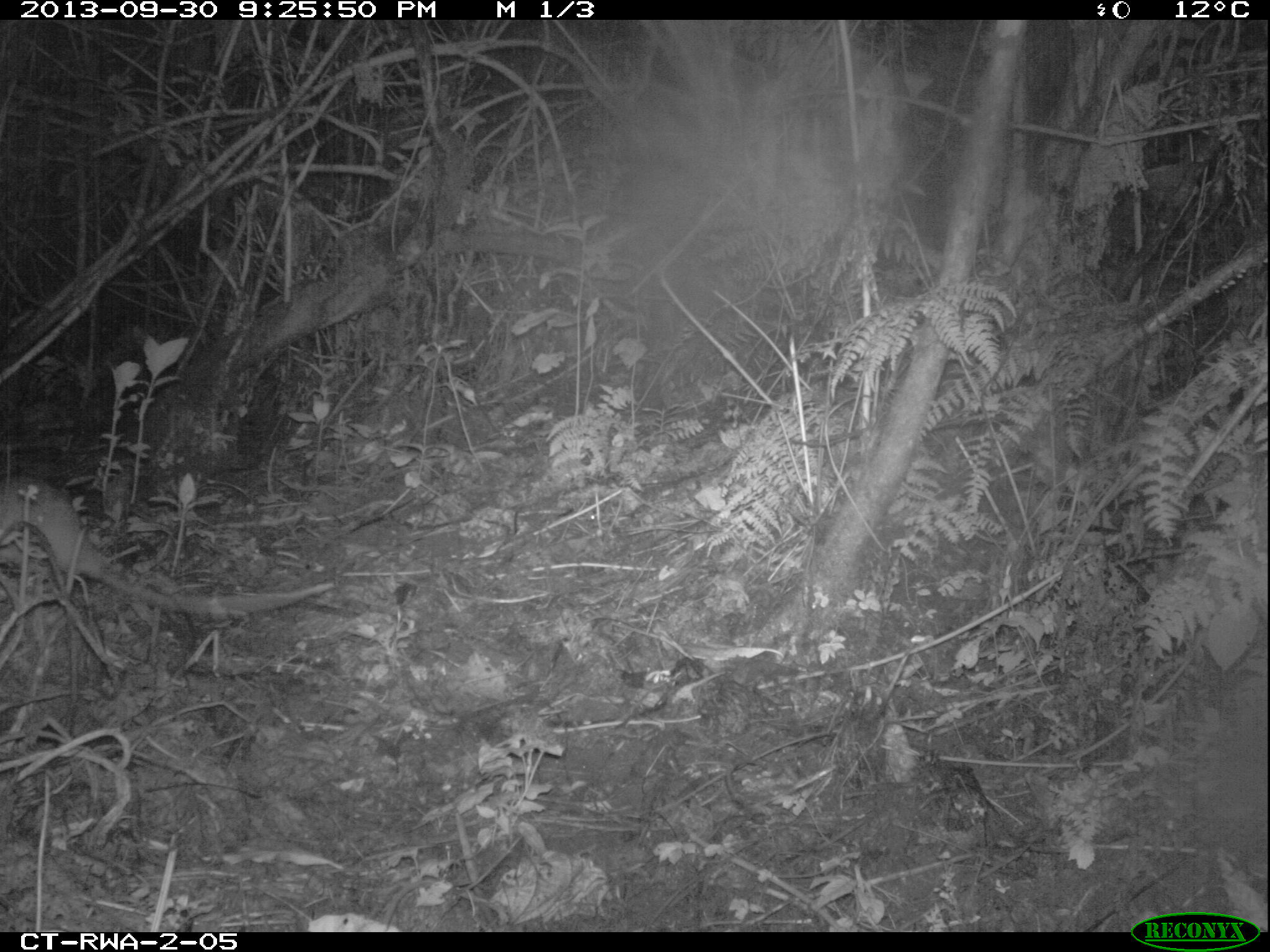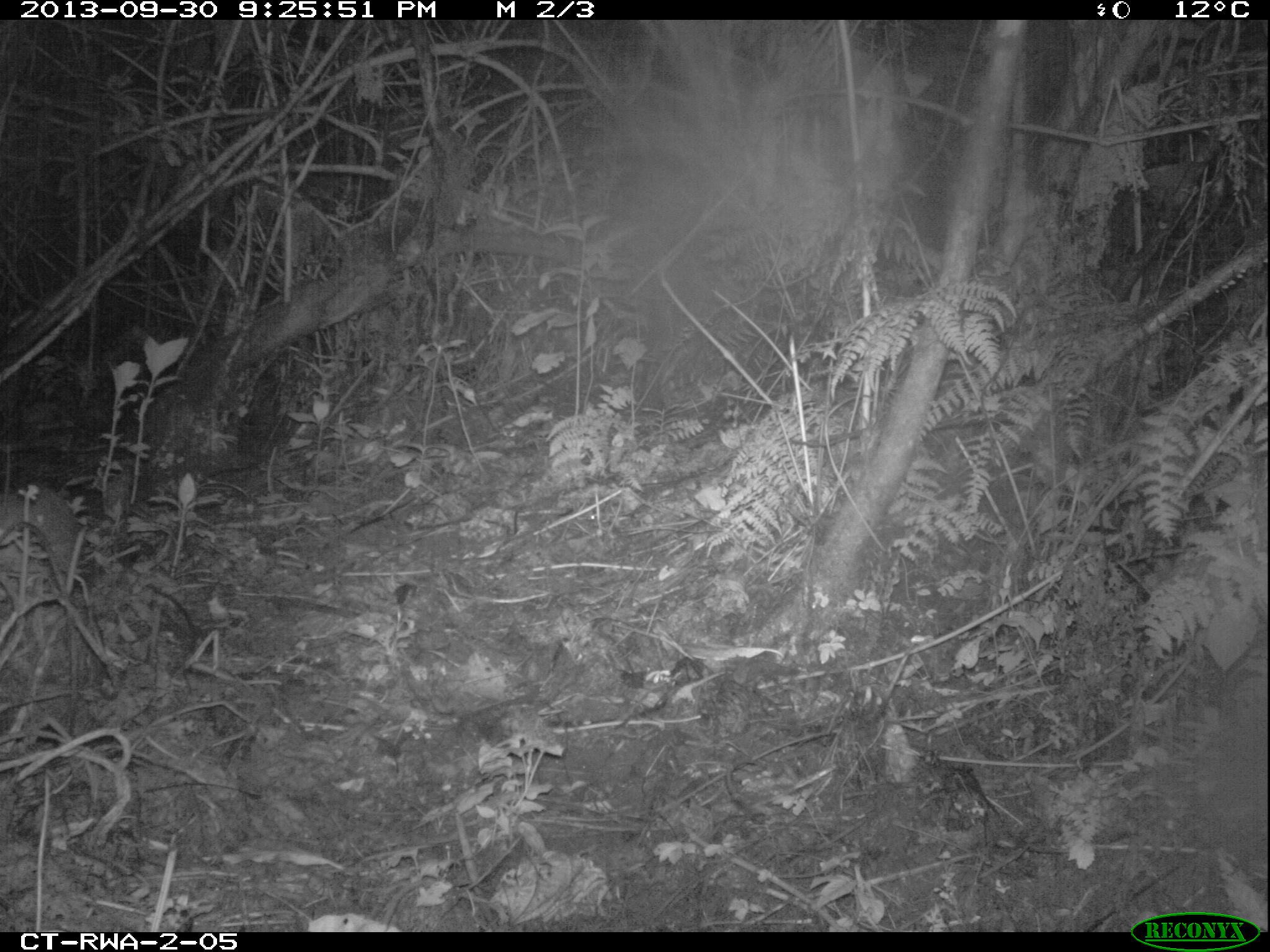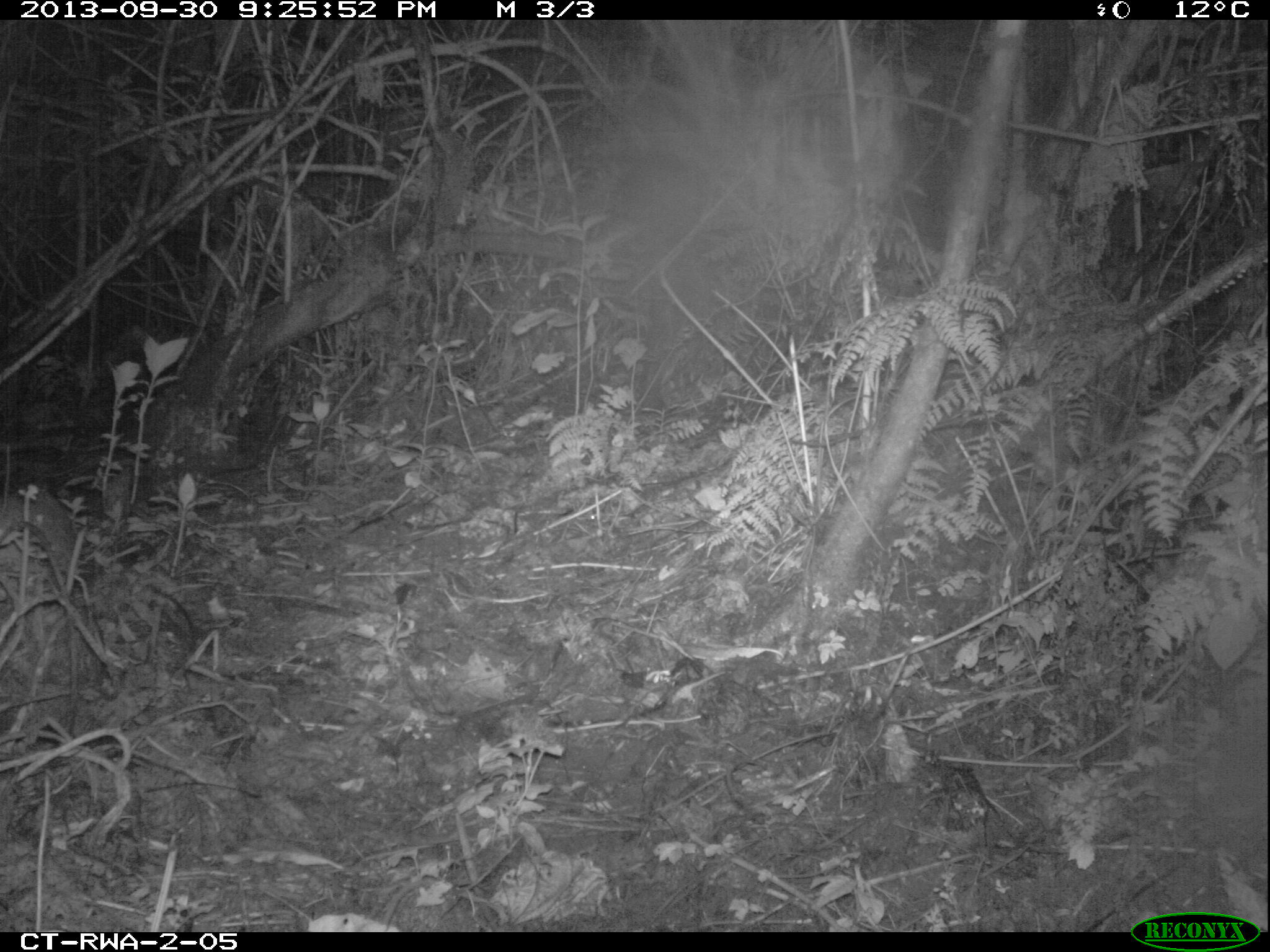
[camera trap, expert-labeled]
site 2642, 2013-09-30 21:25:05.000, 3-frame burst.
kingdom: Animalia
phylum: Chordata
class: Mammalia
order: Rodentia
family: Nesomyidae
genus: Cricetomys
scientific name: Cricetomys gambianus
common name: african giant pouched rat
Cricetomys gambianus (african giant pouched rat), count 1.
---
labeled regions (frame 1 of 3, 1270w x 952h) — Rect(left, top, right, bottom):
cricetomys gambianus: Rect(0, 468, 199, 615)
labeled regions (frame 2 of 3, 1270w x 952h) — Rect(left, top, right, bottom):
cricetomys gambianus: Rect(1, 488, 71, 573)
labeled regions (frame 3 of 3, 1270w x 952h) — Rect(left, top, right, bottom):
cricetomys gambianus: Rect(0, 487, 80, 572)